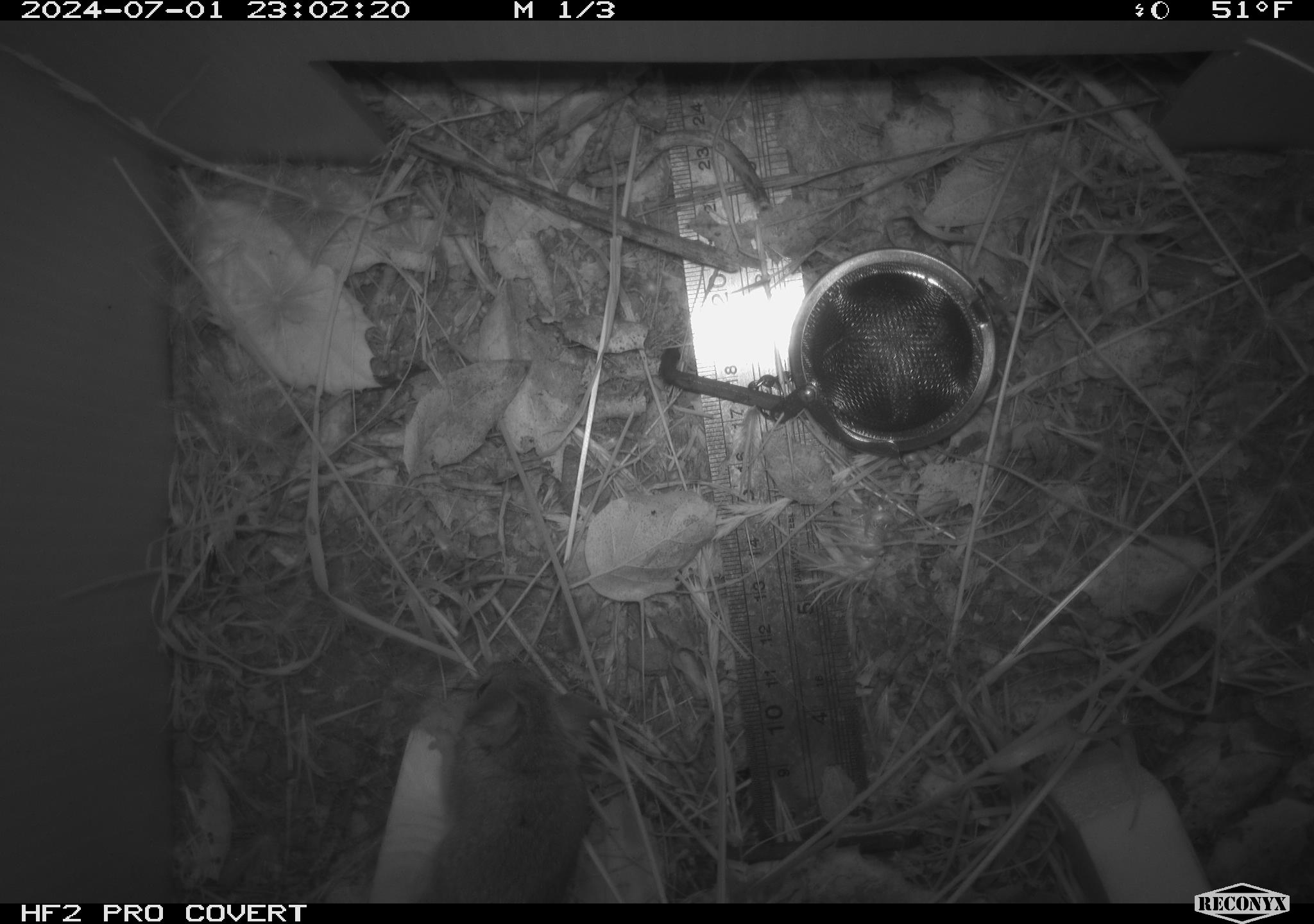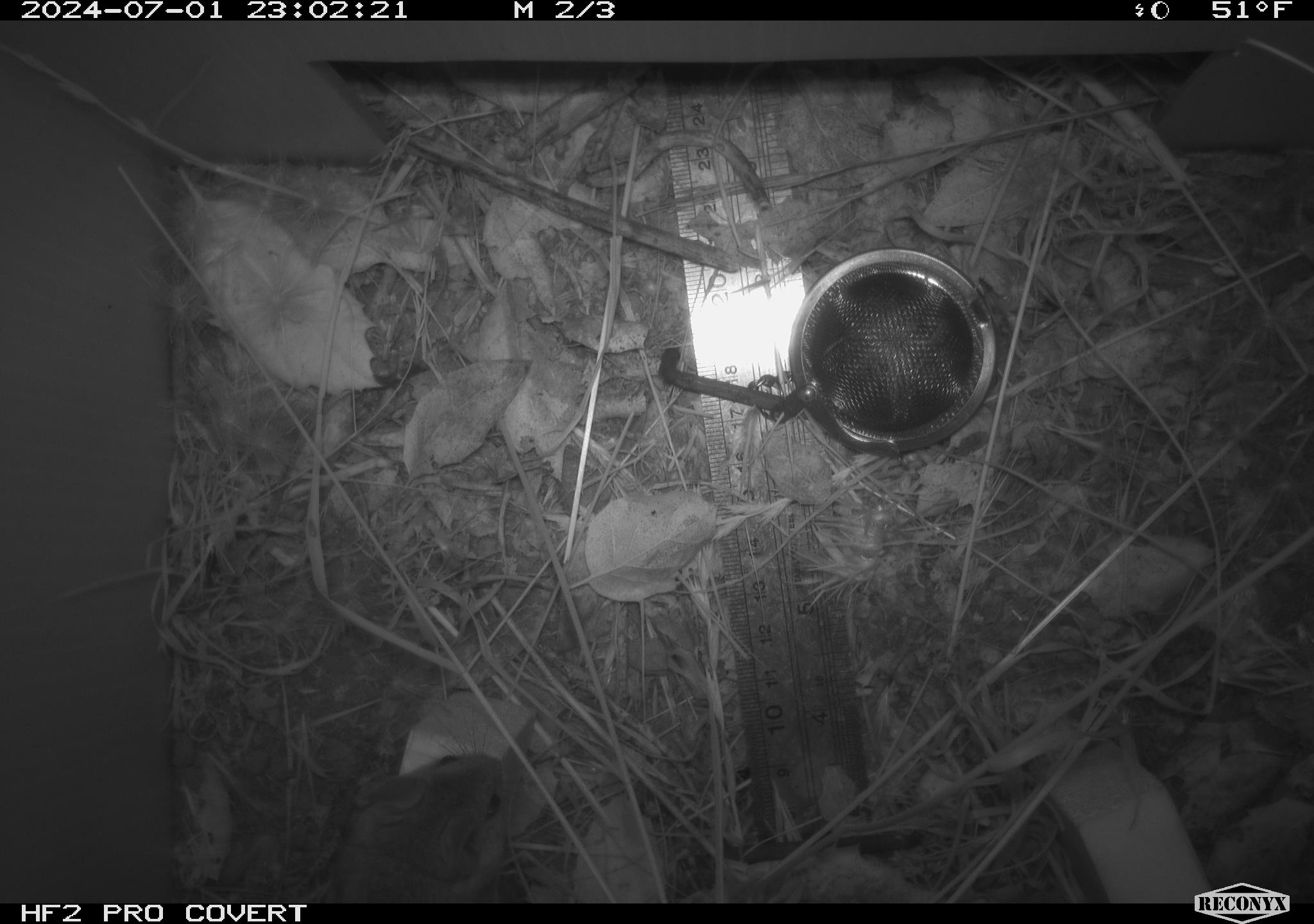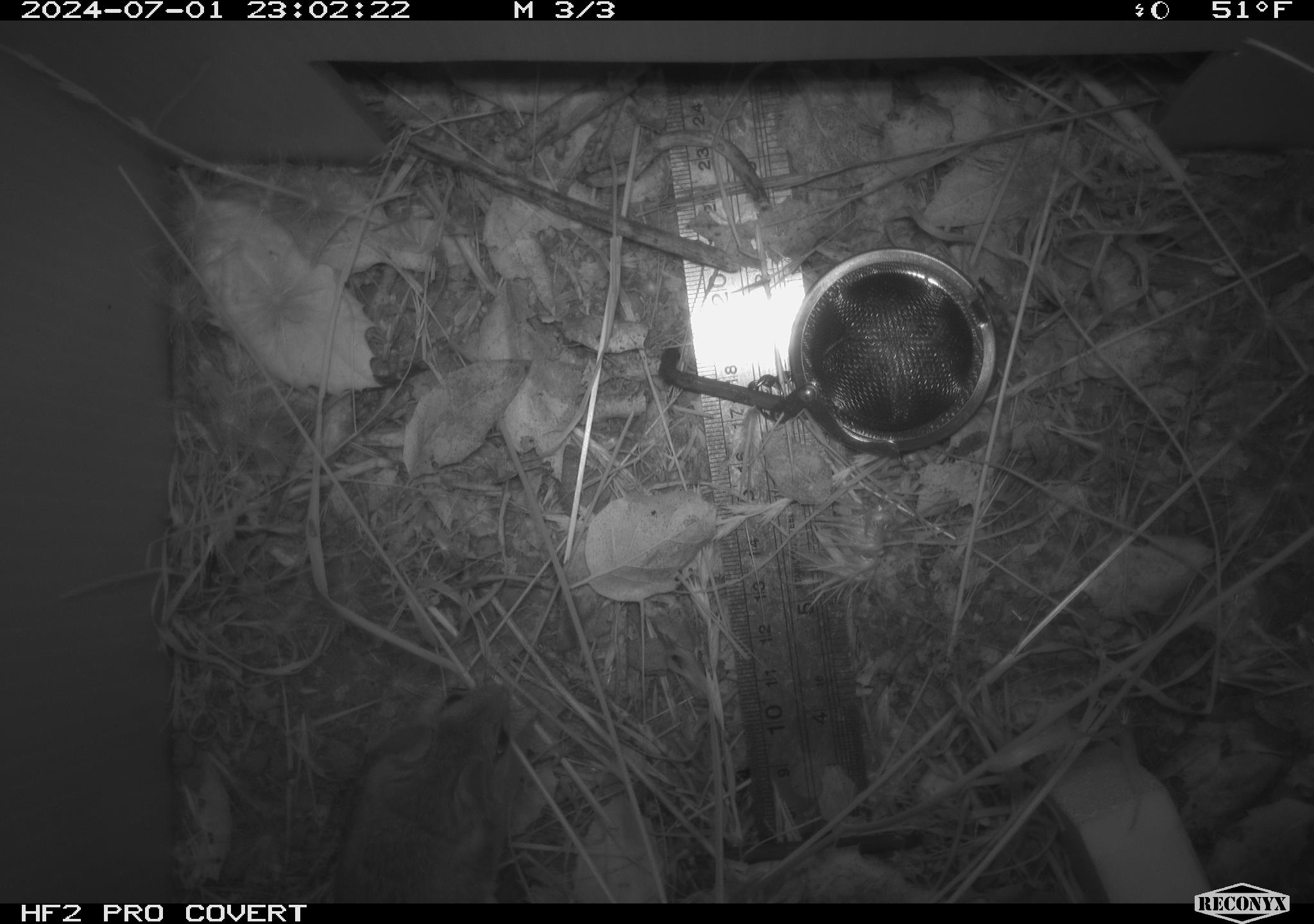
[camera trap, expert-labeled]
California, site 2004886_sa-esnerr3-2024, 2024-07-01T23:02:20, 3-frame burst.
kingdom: Animalia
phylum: Chordata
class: Mammalia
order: Rodentia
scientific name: Rodentia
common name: rodent